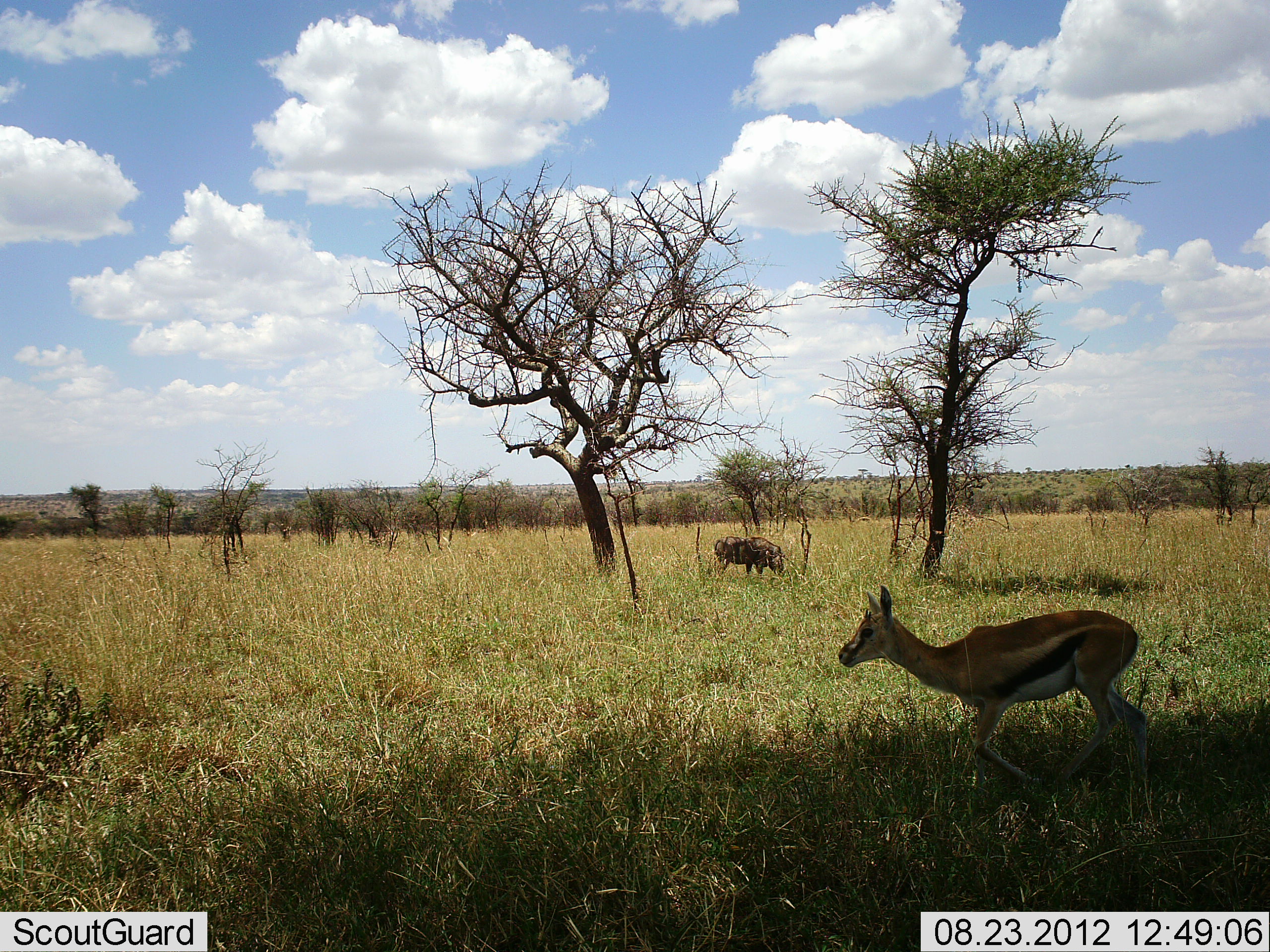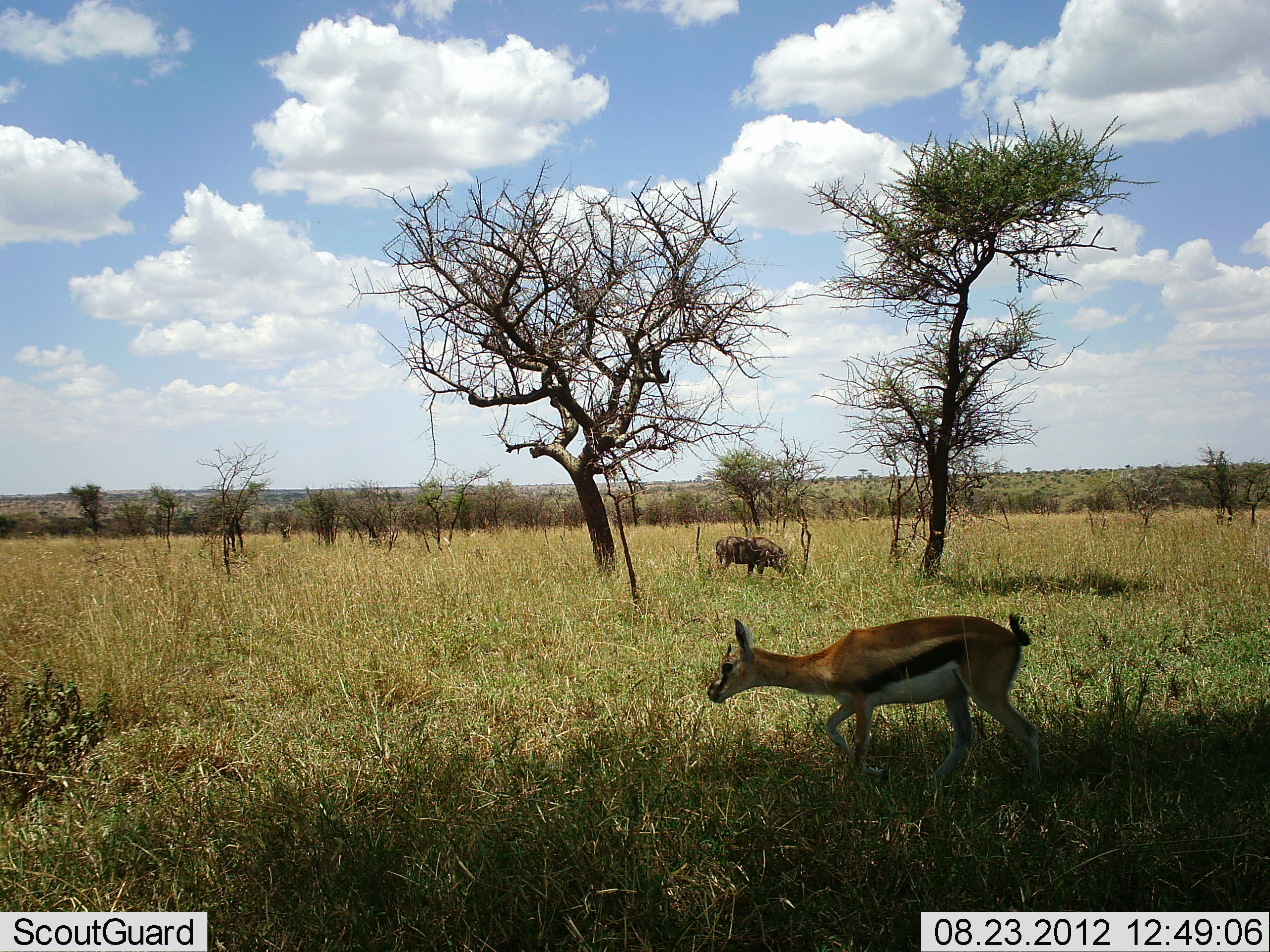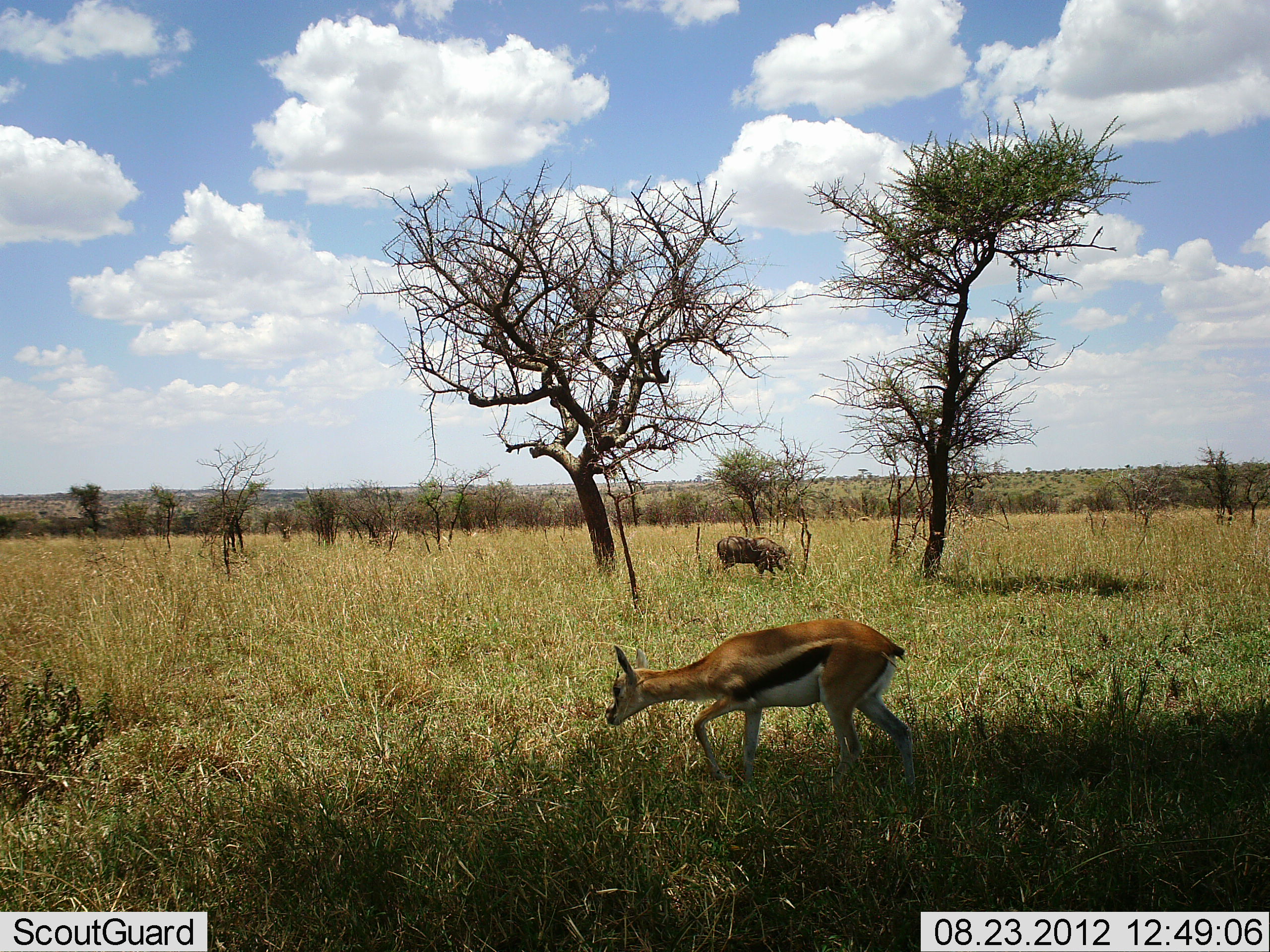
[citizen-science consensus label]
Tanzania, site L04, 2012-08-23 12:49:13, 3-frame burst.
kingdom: Animalia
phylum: Chordata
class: Mammalia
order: Artiodactyla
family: Bovidae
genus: Eudorcas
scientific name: Eudorcas thomsonii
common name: thomson's gazelle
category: gazellethomsons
Gazellethomsons (thomson's gazelle) (Eudorcas thomsonii), count 1. Behavior (volunteer vote fractions): standing 5%, resting 5%, moving 90%, interacting 0%. Young present (vote fraction): 5%. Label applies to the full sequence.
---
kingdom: Animalia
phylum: Chordata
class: Mammalia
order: Artiodactyla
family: Suidae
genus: Phacochoerus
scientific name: Phacochoerus africanus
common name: warthog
Warthog (Phacochoerus africanus), count 1. Behavior (volunteer vote fractions): standing 40%, resting 0%, moving 10%, interacting 0%. Young present (vote fraction): 0%. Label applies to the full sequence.